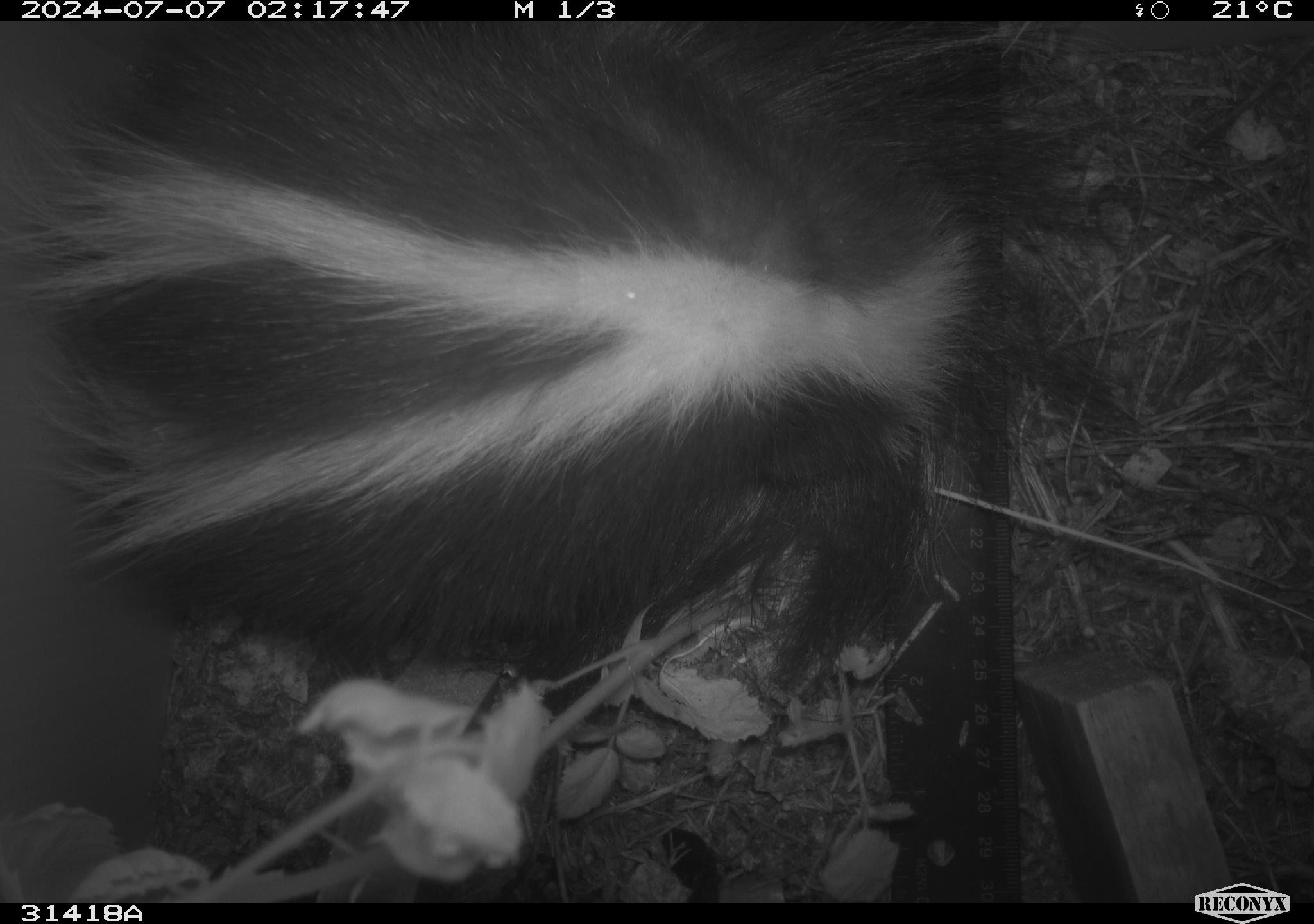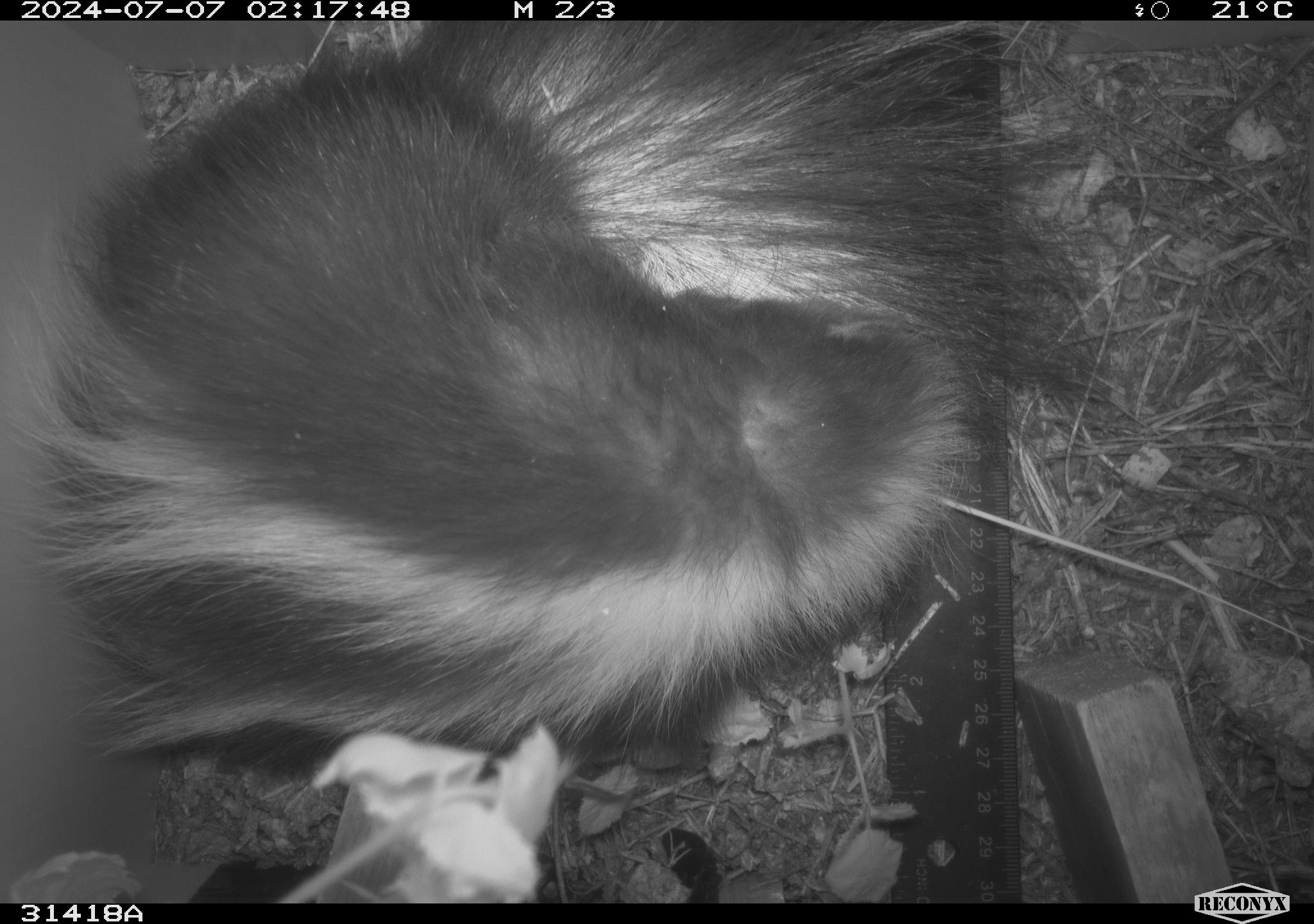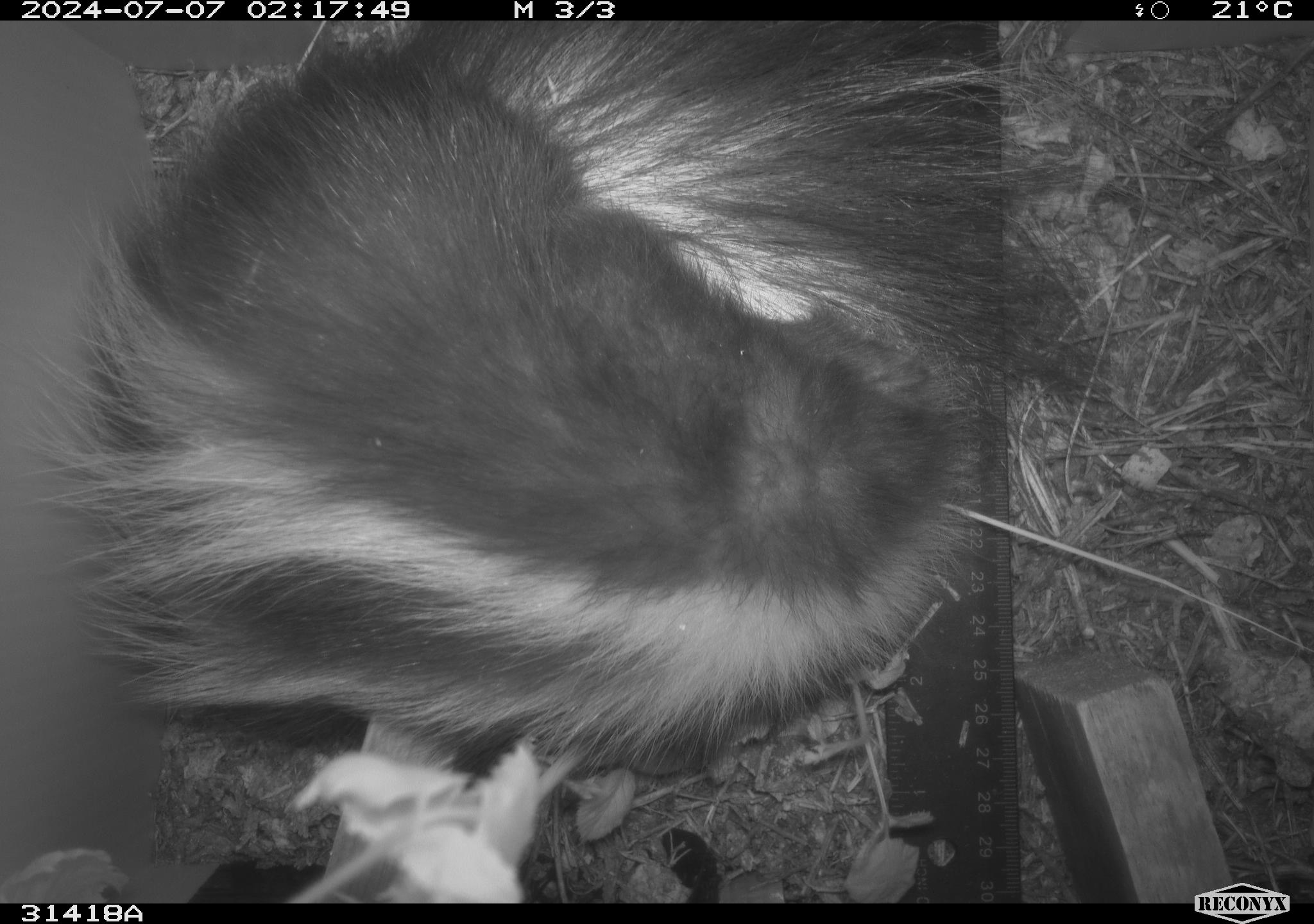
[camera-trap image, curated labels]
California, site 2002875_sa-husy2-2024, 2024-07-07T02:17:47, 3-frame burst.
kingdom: Animalia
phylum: Chordata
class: Mammalia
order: Carnivora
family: Mephitidae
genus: Mephitis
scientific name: Mephitis mephitis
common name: striped skunk